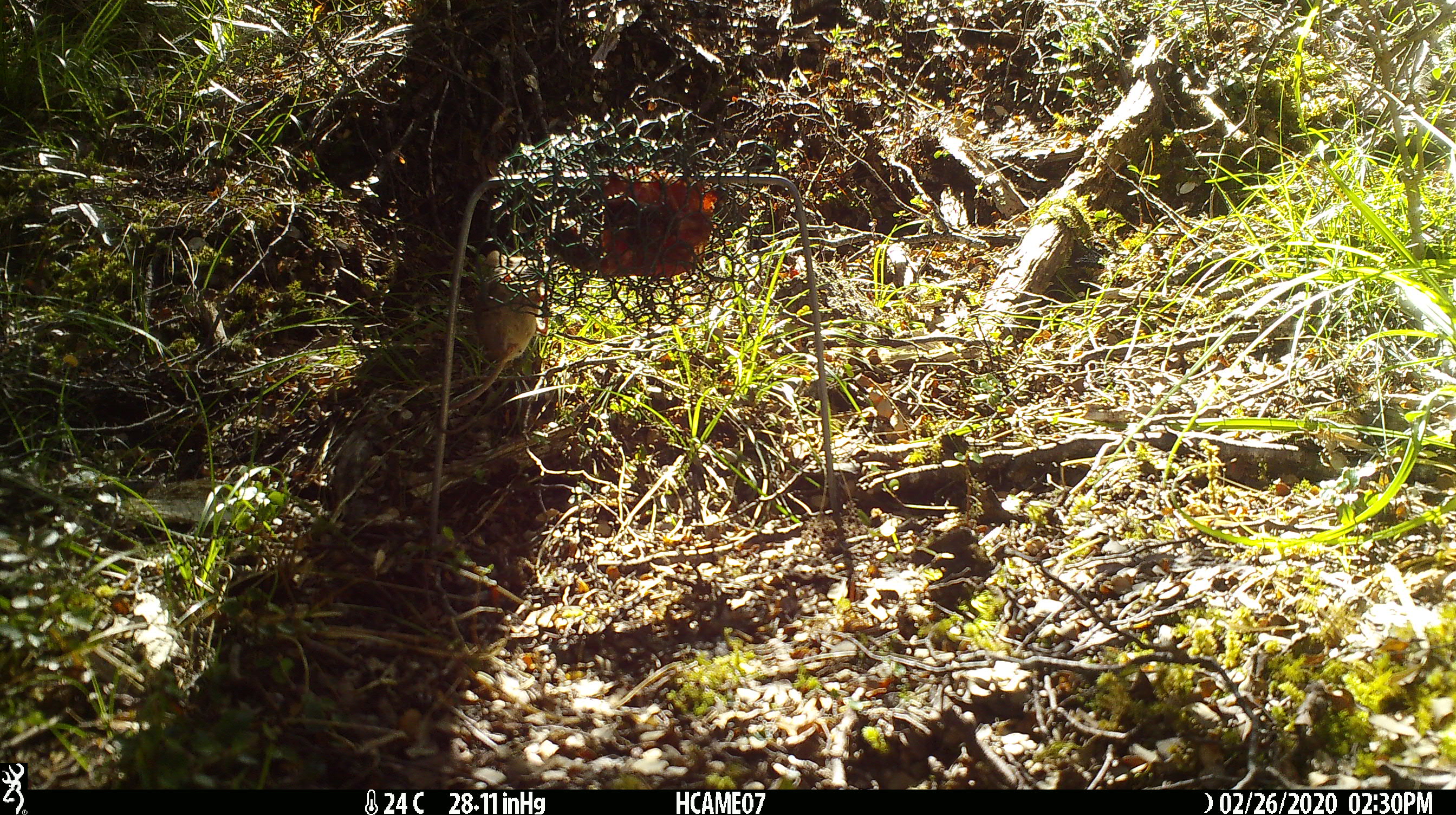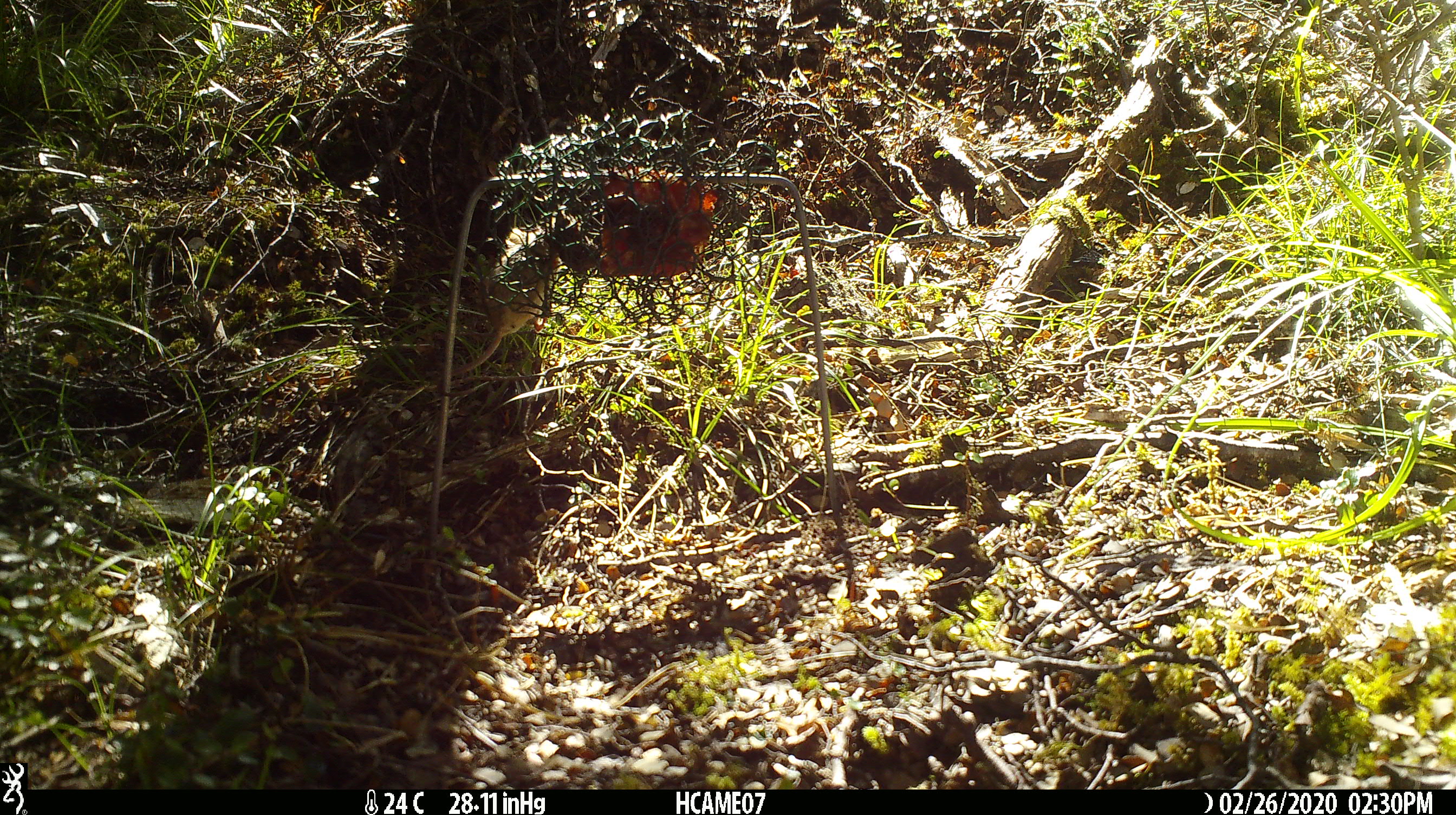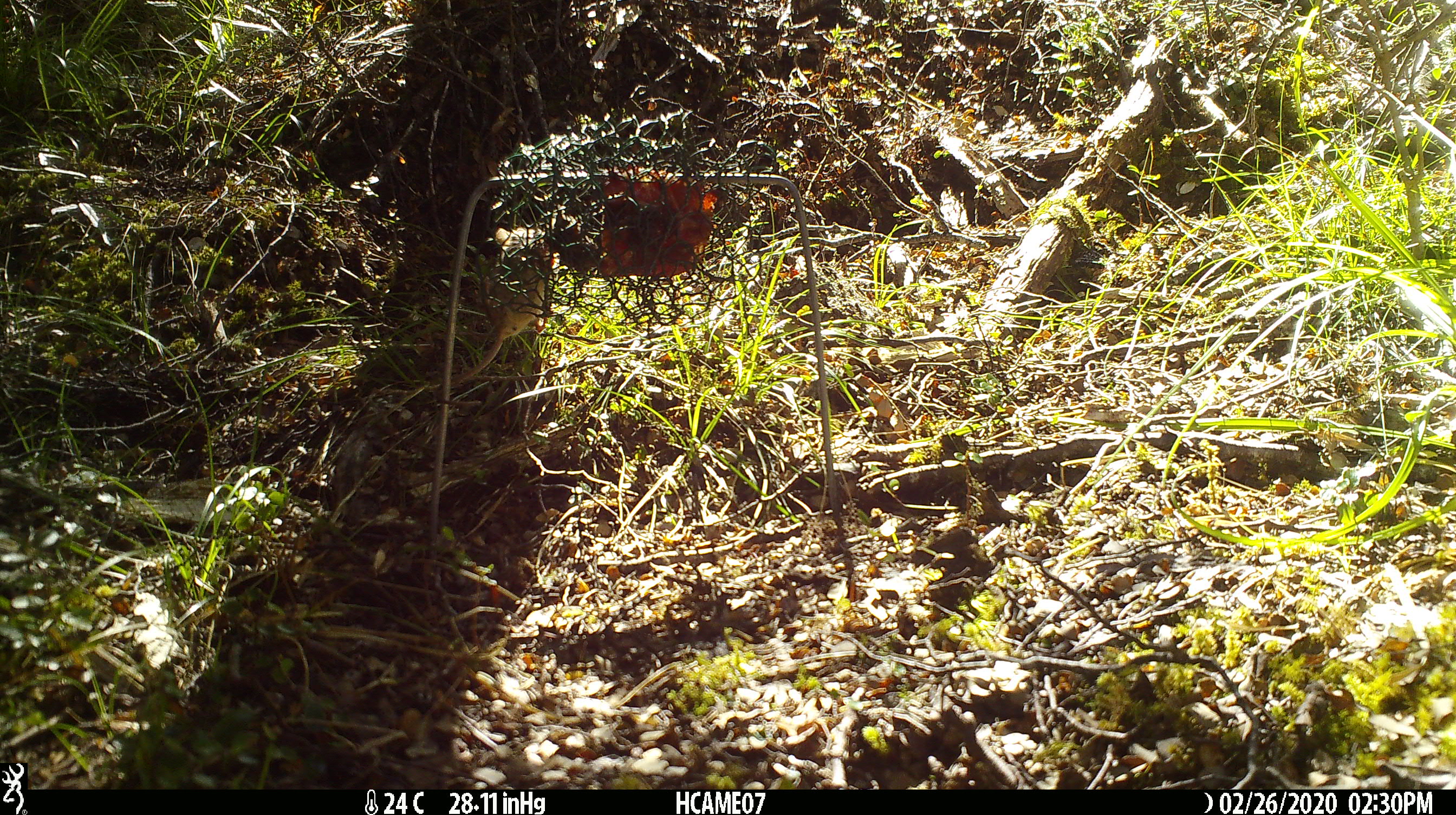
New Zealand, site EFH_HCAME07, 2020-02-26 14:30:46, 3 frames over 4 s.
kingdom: Animalia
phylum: Chordata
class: Mammalia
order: Rodentia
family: Muridae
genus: Mus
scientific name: Mus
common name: mouse